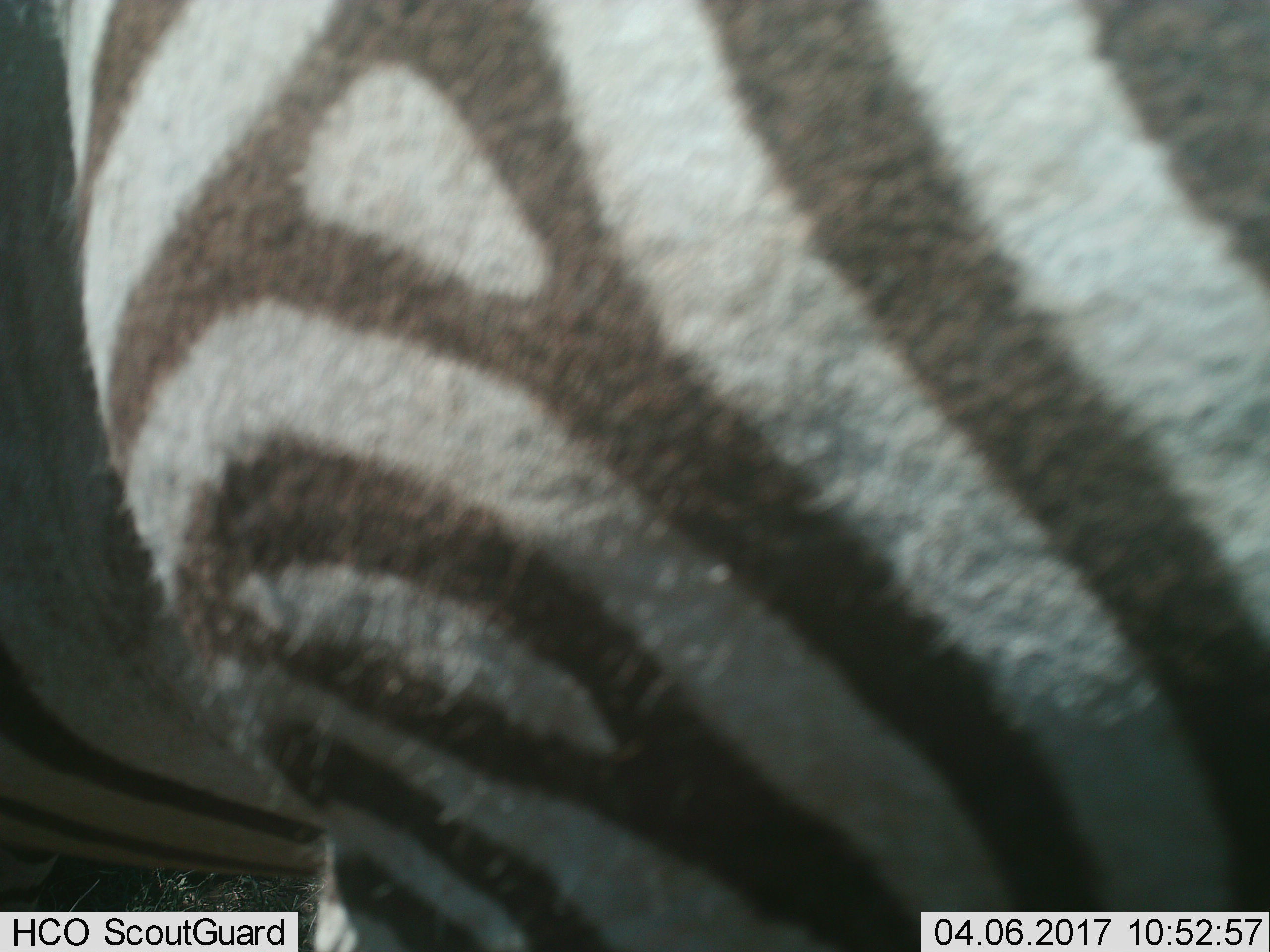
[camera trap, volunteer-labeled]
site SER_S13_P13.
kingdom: Animalia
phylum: Chordata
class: Mammalia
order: Perissodactyla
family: Equidae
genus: Equus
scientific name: Equus quagga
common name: plains zebra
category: zebraplains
Zebraplains (plains zebra) (Equus quagga), count 1. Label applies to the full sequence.